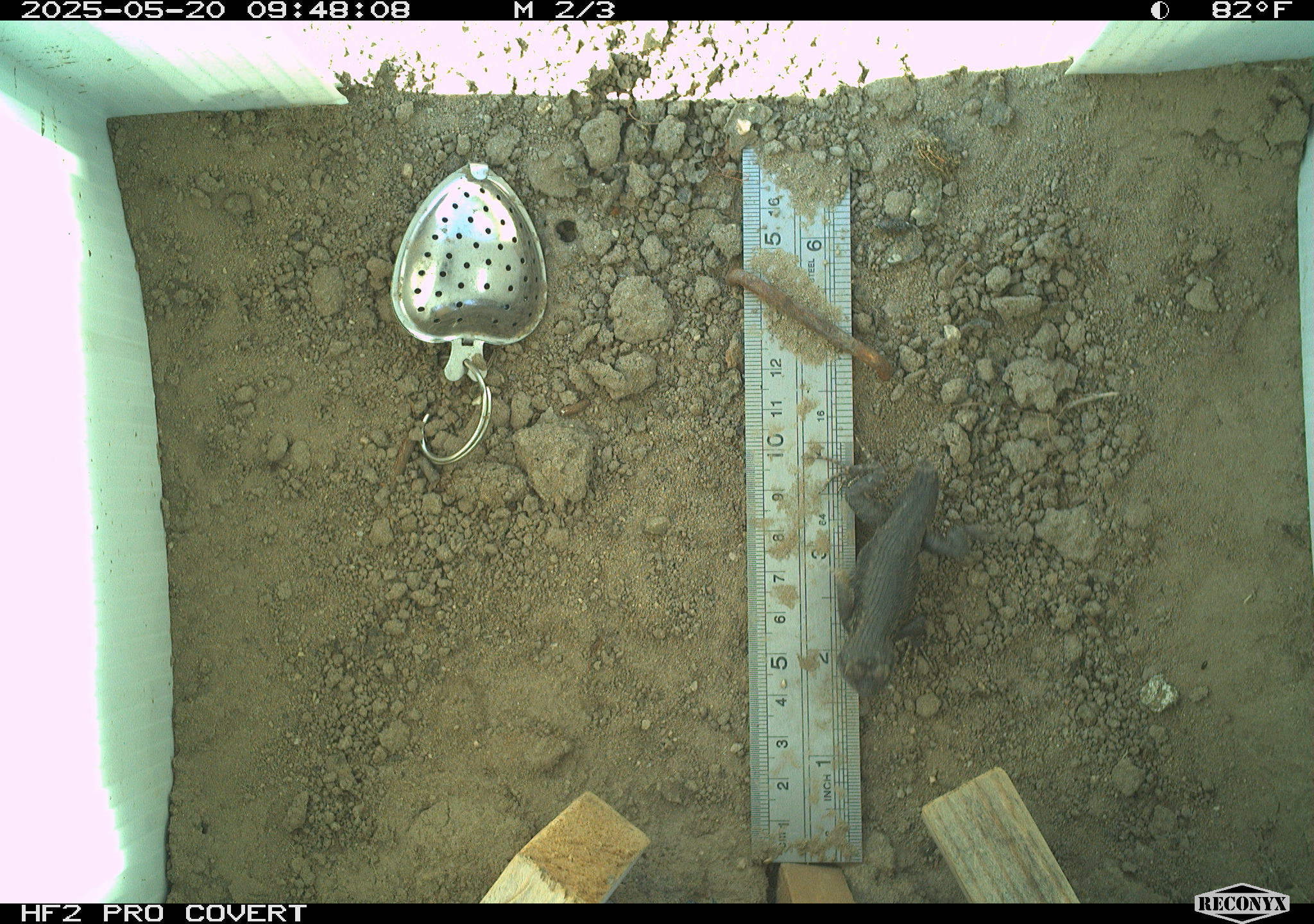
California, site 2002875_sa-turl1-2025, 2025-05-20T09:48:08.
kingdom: Animalia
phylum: Chordata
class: Reptilia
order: Squamata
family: Phrynosomatidae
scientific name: Phrynosomatidae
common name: north american spiny lizards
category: sceloporus/uta species